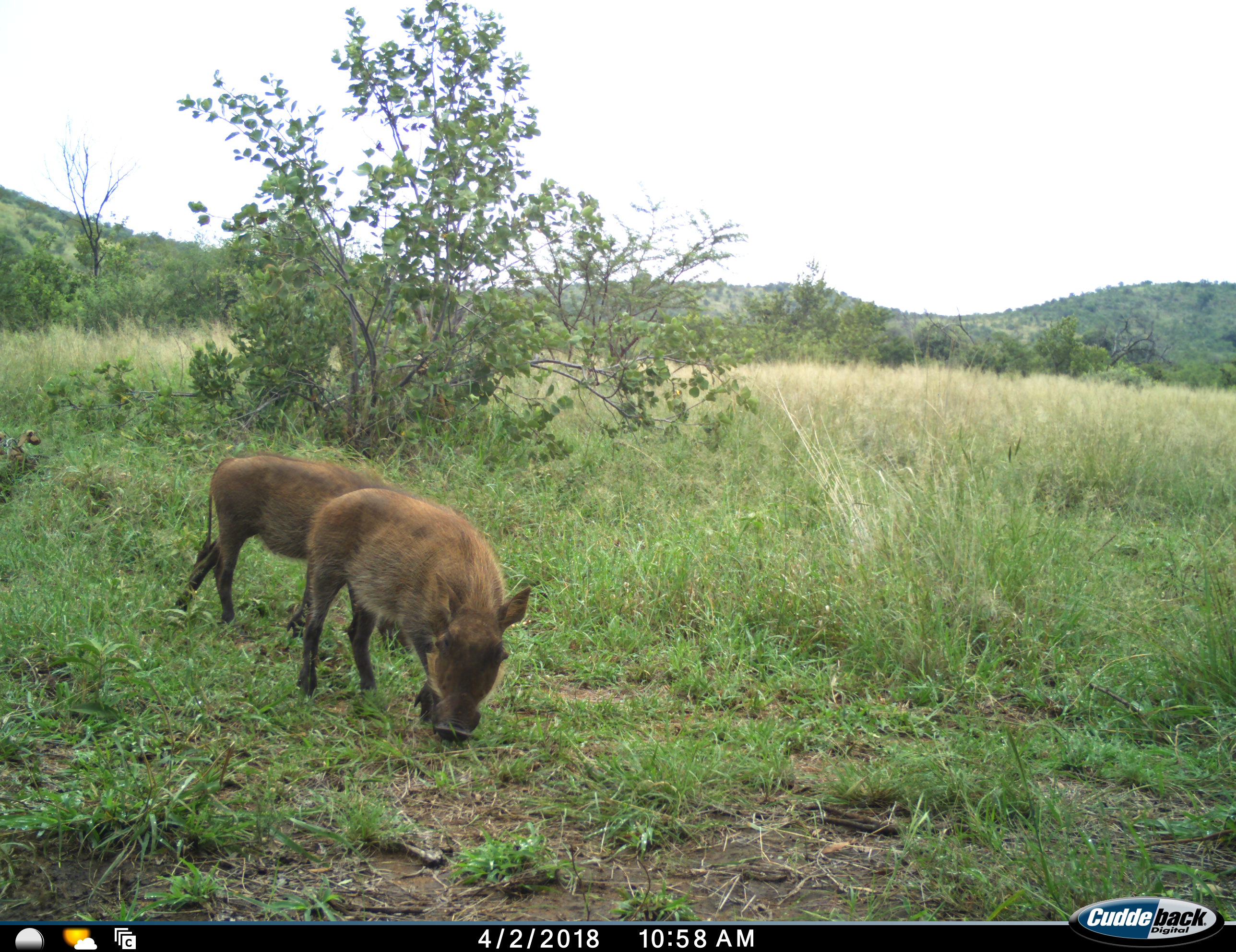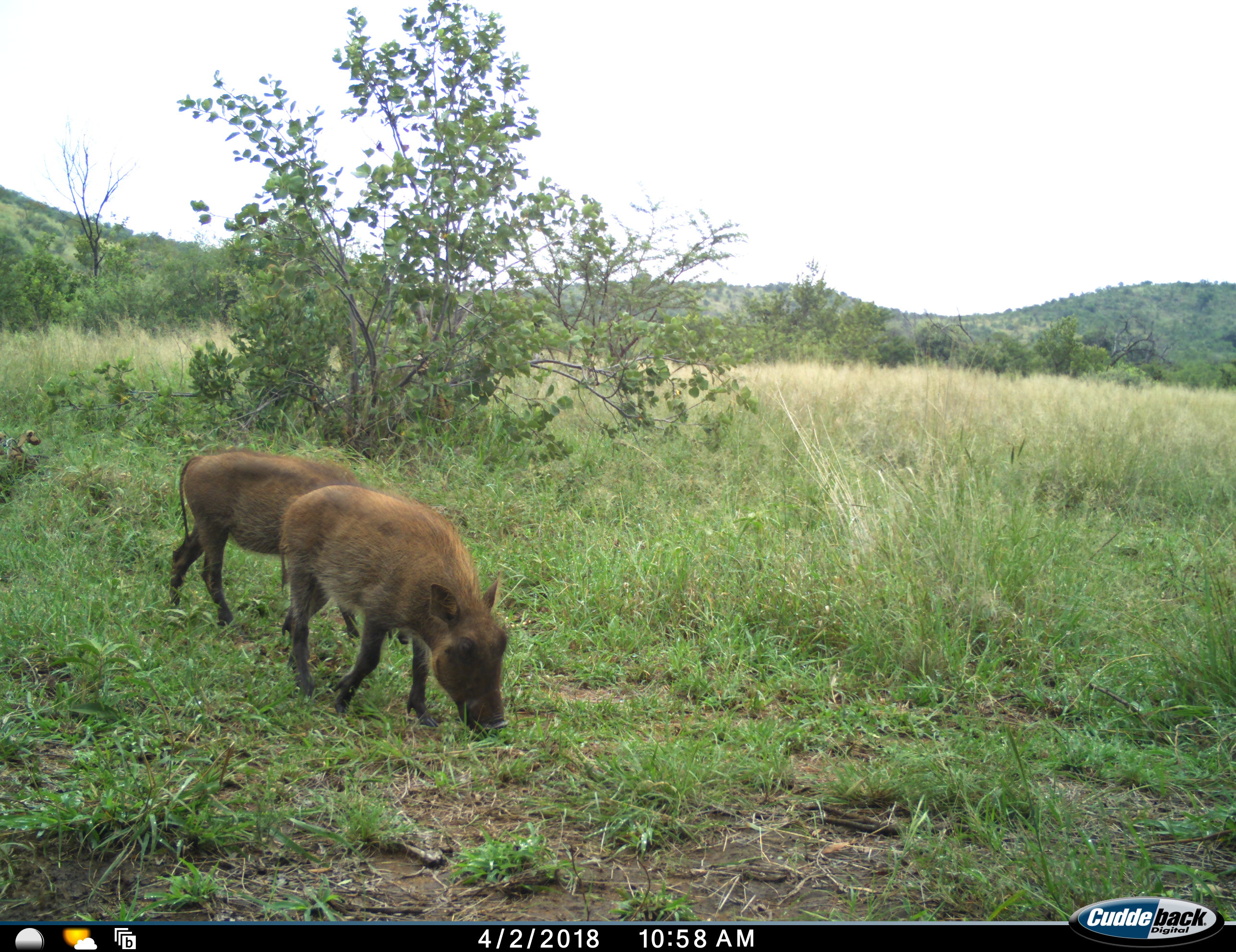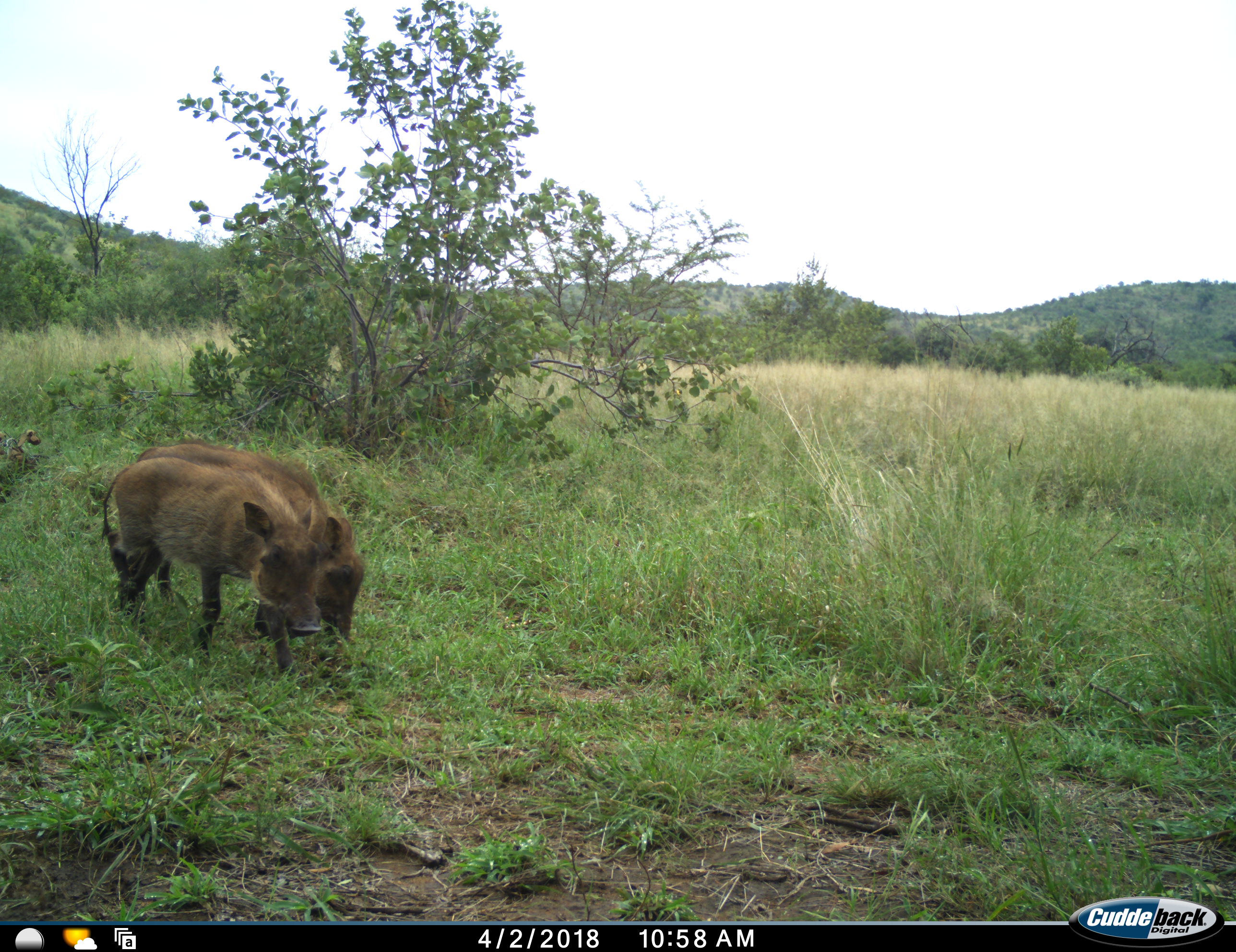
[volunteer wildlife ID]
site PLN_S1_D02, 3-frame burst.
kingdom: Animalia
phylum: Chordata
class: Mammalia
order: Artiodactyla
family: Suidae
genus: Potamochoerus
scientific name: Potamochoerus larvatus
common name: bushpig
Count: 2.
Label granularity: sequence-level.